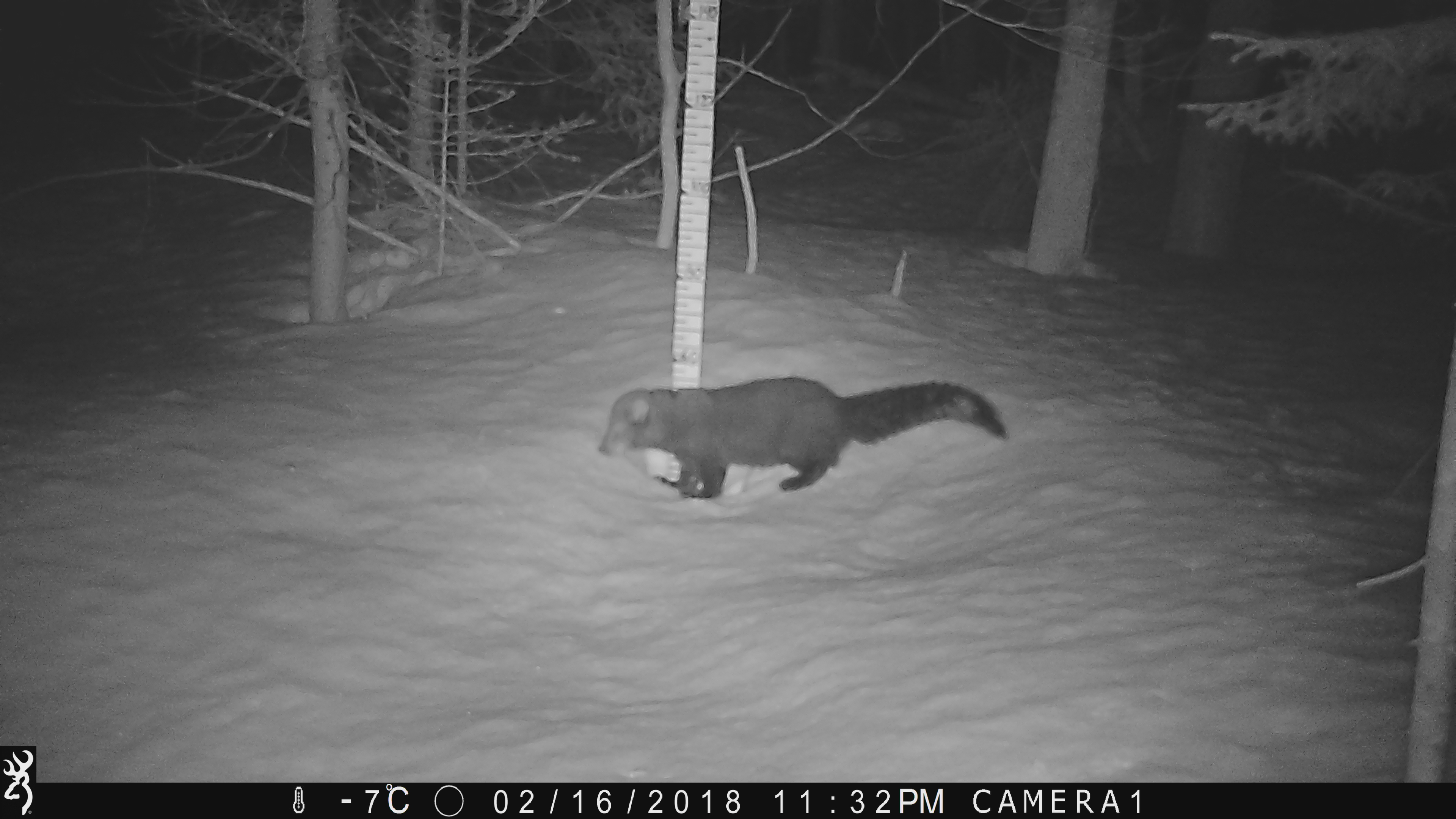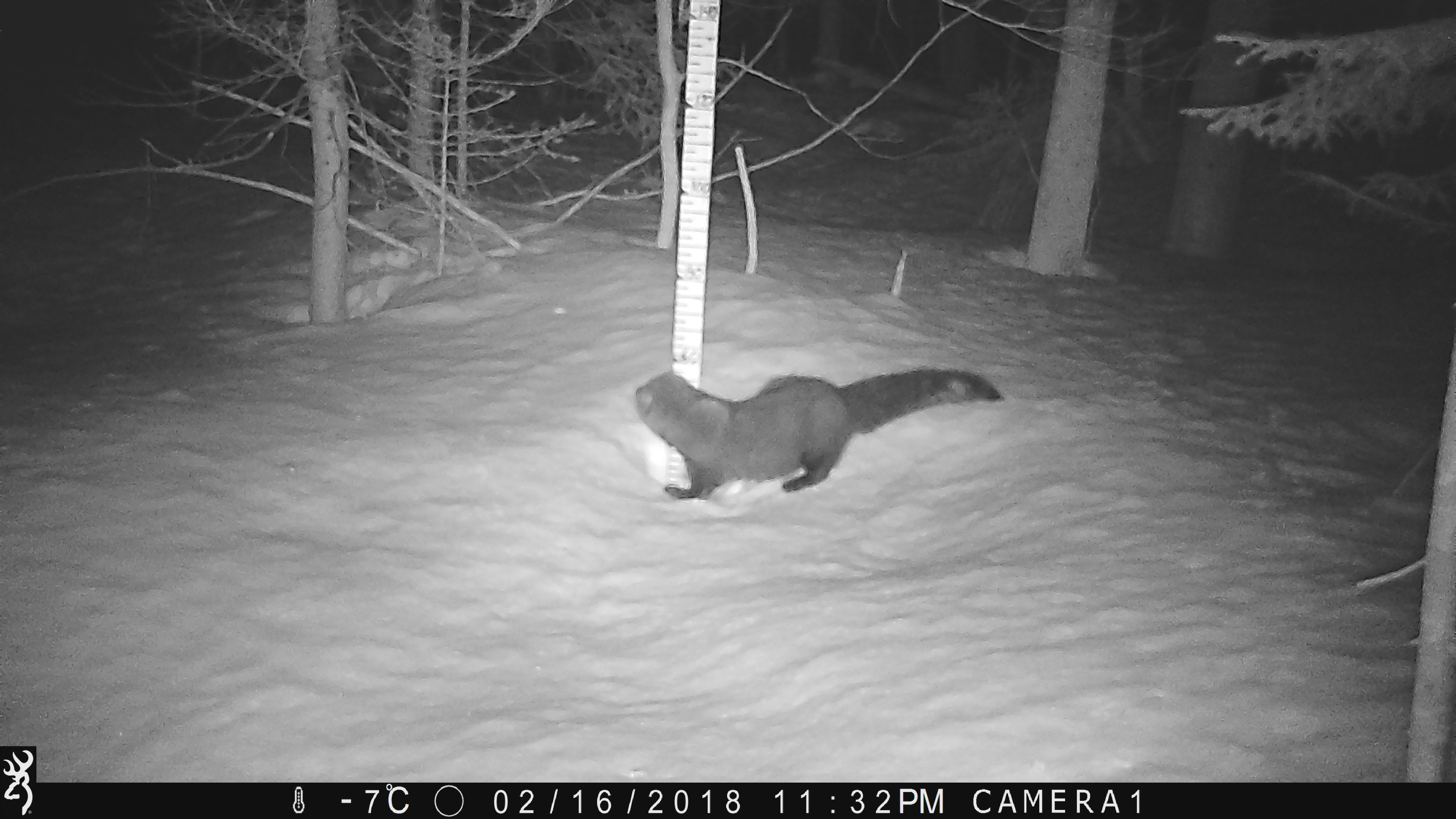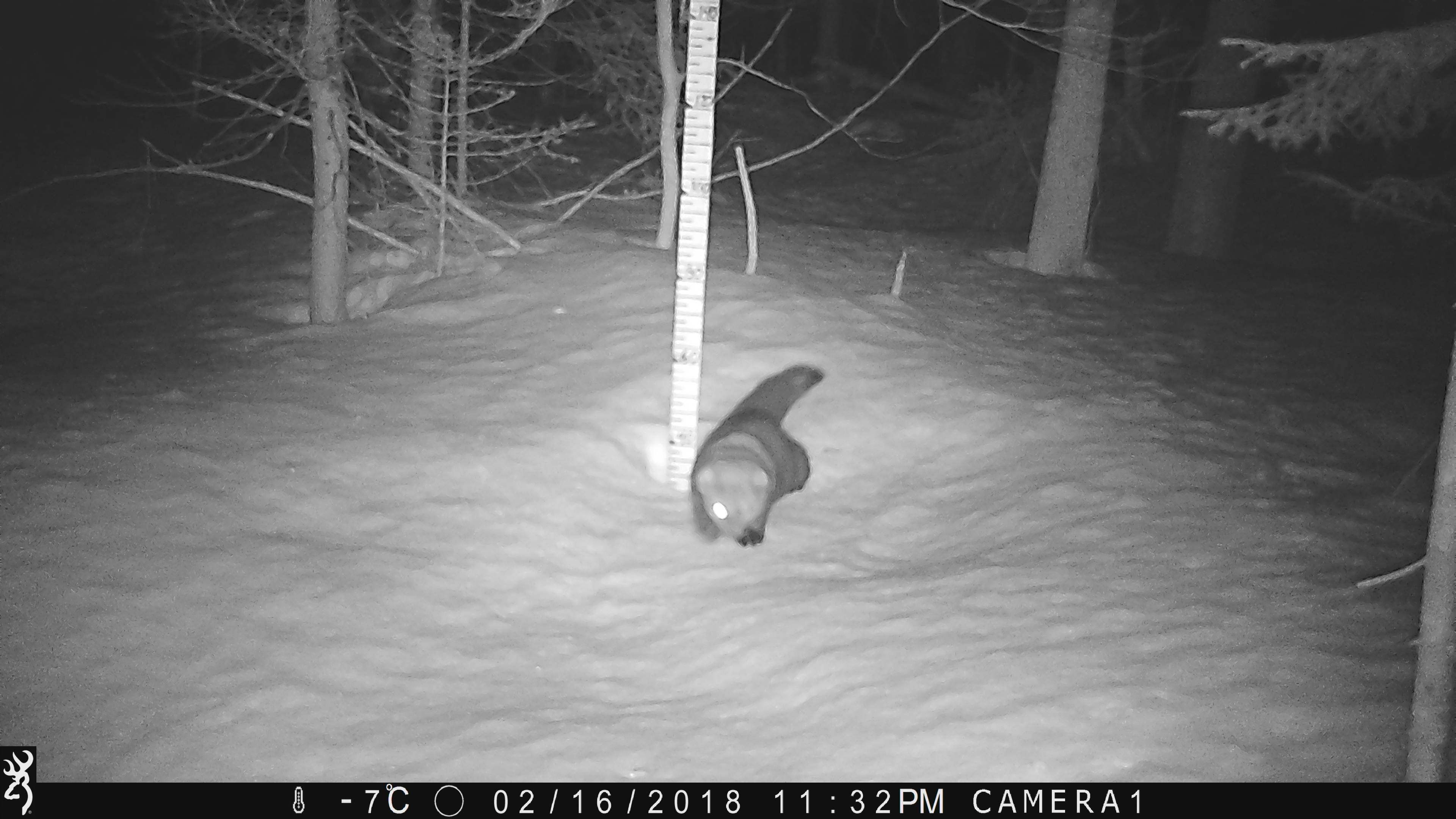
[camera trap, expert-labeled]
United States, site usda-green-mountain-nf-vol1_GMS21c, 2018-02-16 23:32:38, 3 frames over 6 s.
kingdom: Animalia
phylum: Chordata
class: Mammalia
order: Carnivora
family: Mustelidae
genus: Pekania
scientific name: Pekania pennanti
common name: fisher